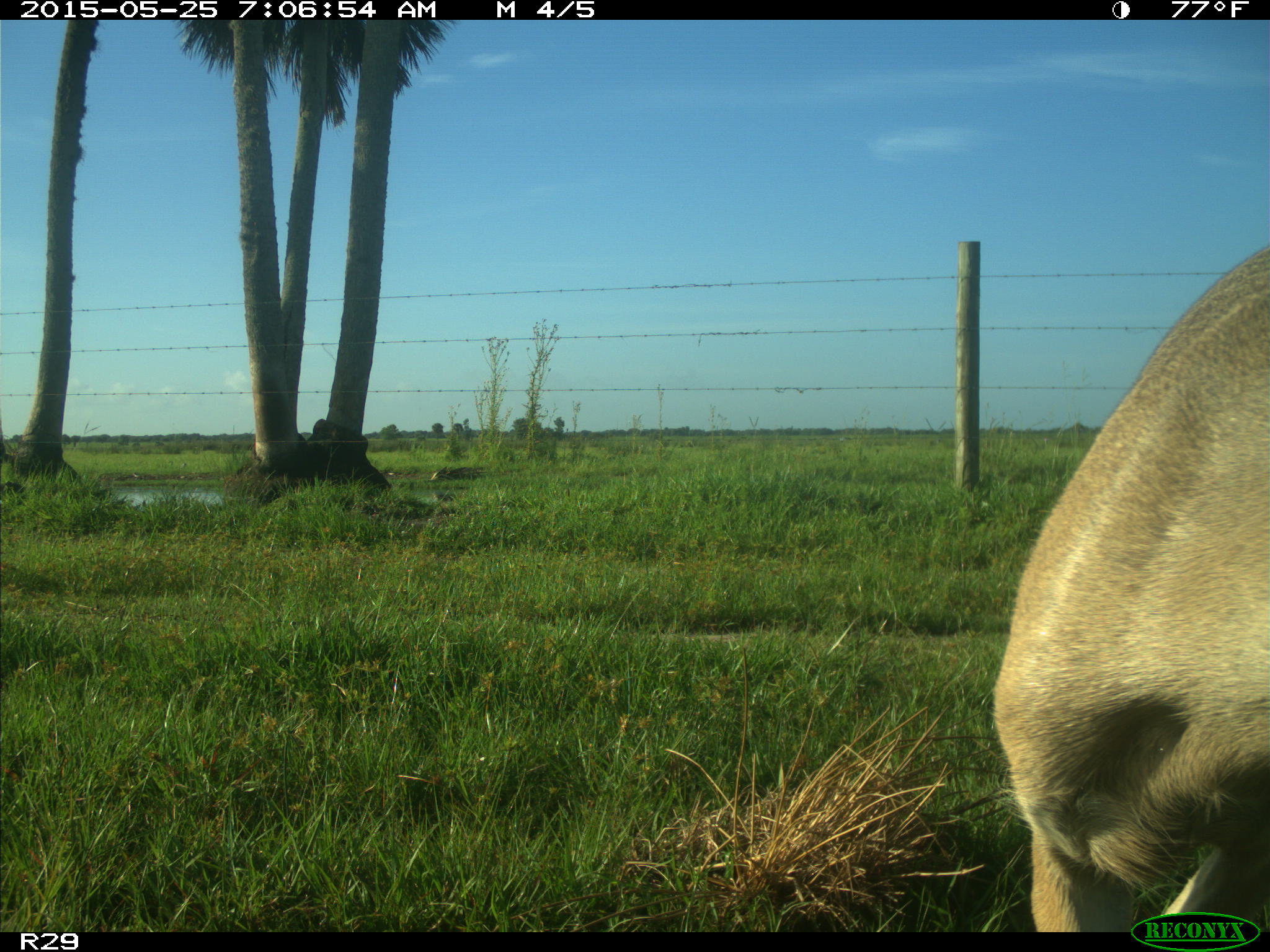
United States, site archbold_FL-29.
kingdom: Animalia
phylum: Chordata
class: Mammalia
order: Artiodactyla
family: Cervidae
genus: Odocoileus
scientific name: Odocoileus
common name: deer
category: unidentified deer